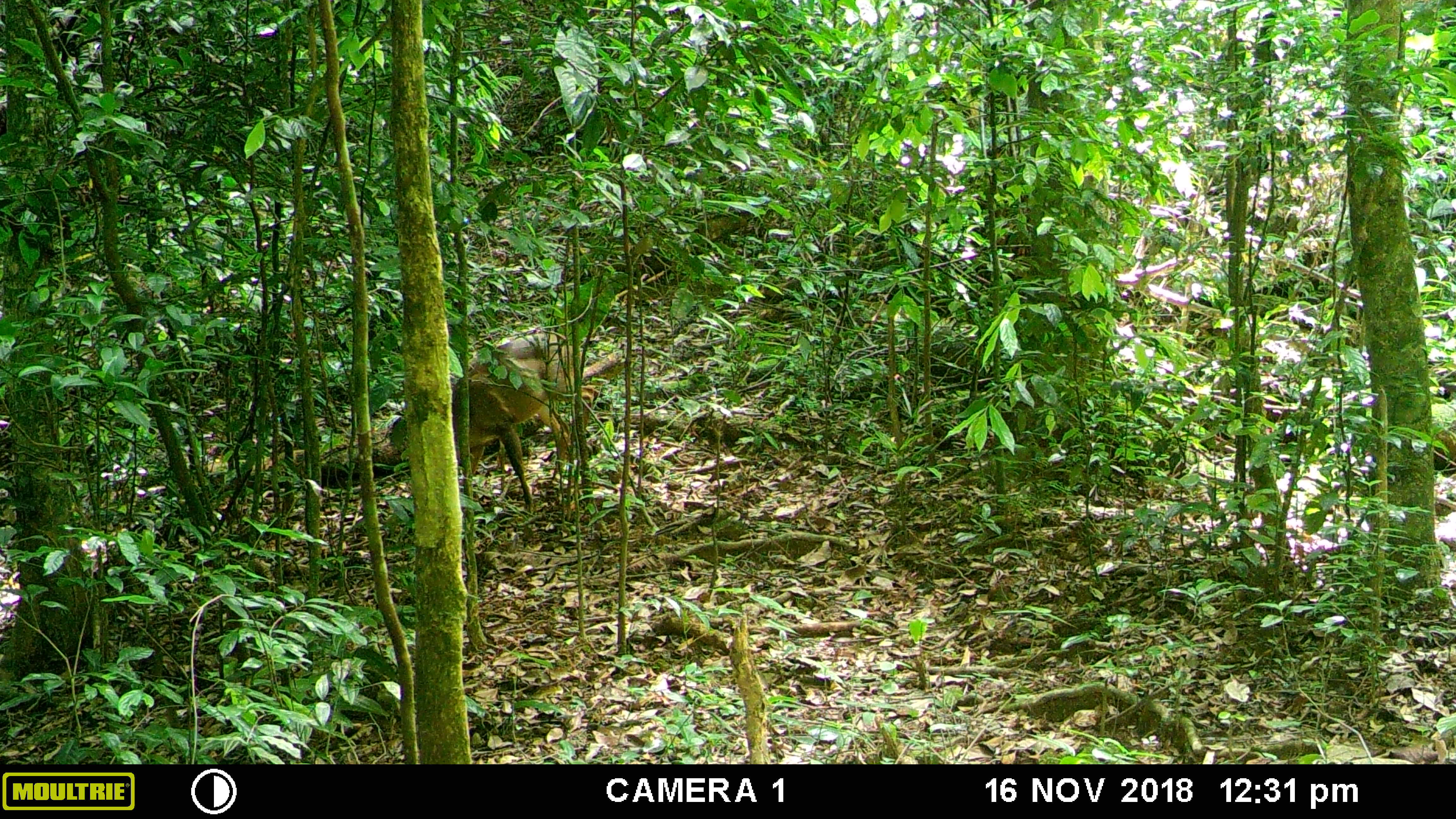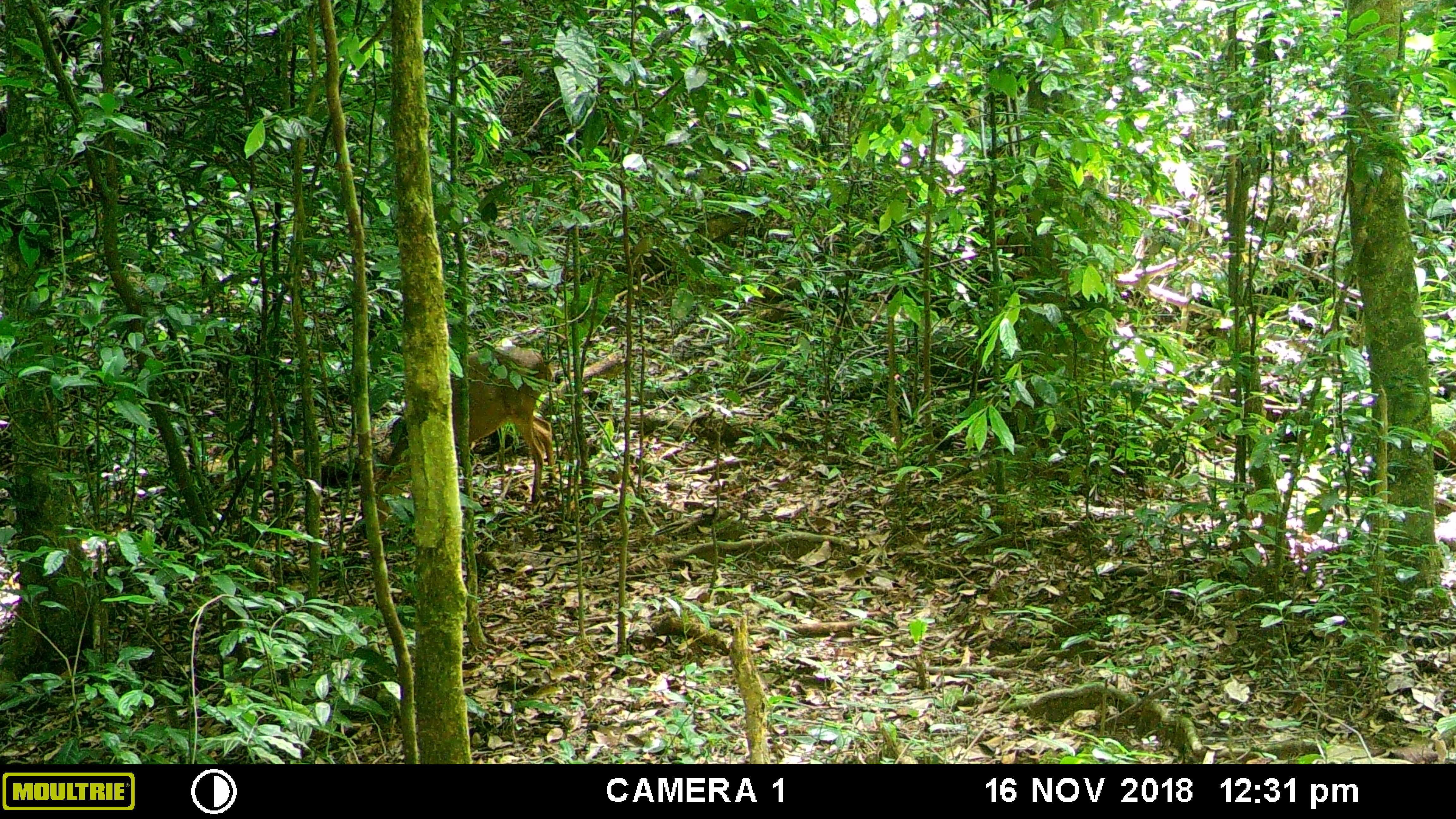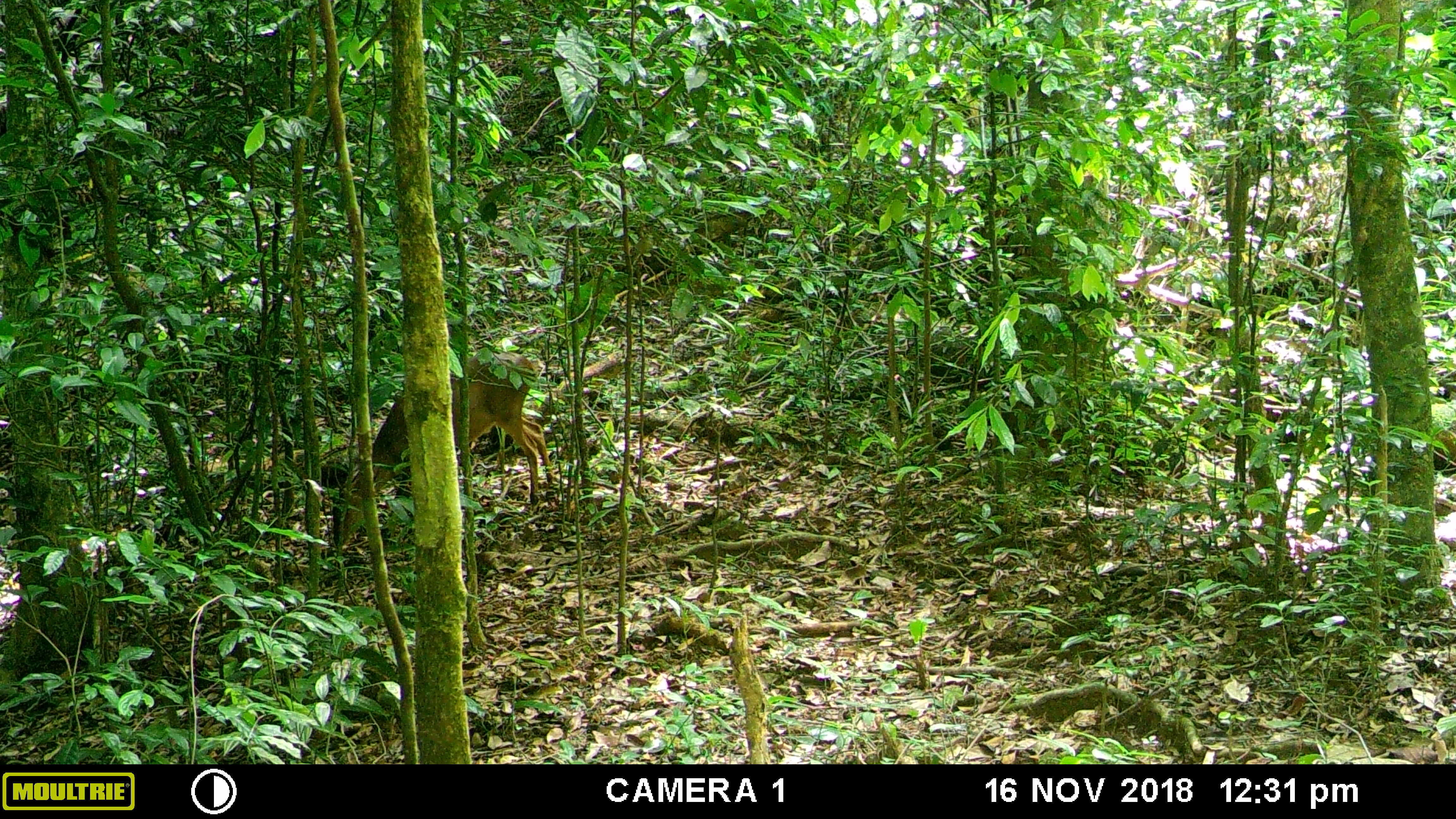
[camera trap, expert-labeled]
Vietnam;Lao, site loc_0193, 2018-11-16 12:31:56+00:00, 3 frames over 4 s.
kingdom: Animalia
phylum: Chordata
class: Mammalia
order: Artiodactyla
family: Cervidae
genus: Muntiacus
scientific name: Muntiacus vuquangensis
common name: large-antlered muntjac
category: large antlered muntjac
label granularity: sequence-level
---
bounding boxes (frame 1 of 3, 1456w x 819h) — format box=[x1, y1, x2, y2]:
large antlered muntjac: box=[453, 330, 600, 511]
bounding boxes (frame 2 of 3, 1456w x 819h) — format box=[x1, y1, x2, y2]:
large antlered muntjac: box=[361, 343, 555, 524]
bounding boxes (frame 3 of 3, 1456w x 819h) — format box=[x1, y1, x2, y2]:
large antlered muntjac: box=[331, 348, 554, 547]